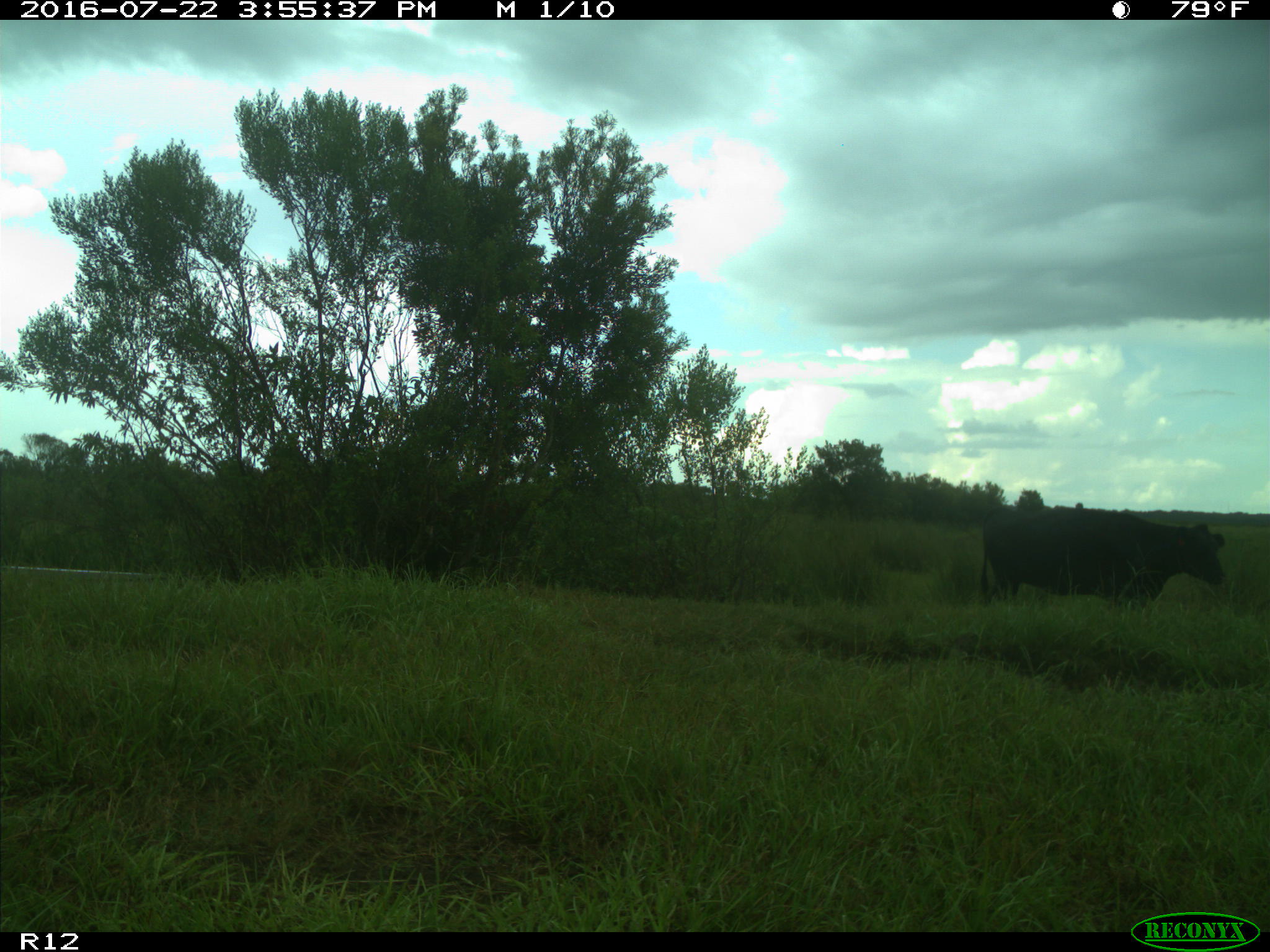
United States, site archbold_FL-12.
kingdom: Animalia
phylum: Chordata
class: Mammalia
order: Artiodactyla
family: Bovidae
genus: Bos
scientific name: Bos taurus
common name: domestic cow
Bos taurus (domestic cow).